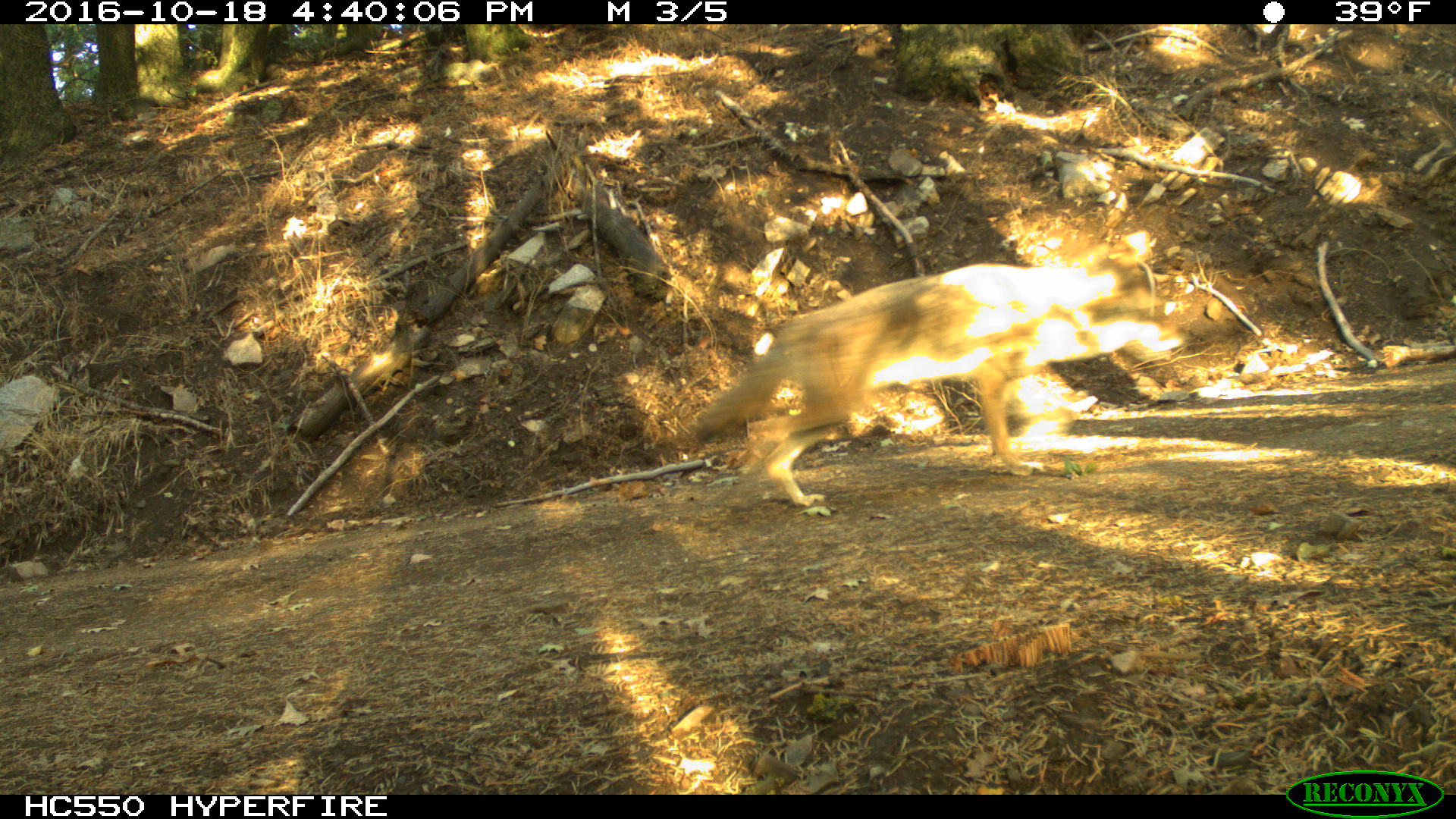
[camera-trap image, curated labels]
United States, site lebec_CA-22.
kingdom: Animalia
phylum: Chordata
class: Mammalia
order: Carnivora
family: Canidae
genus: Canis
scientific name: Canis latrans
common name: coyote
Canis latrans (coyote).